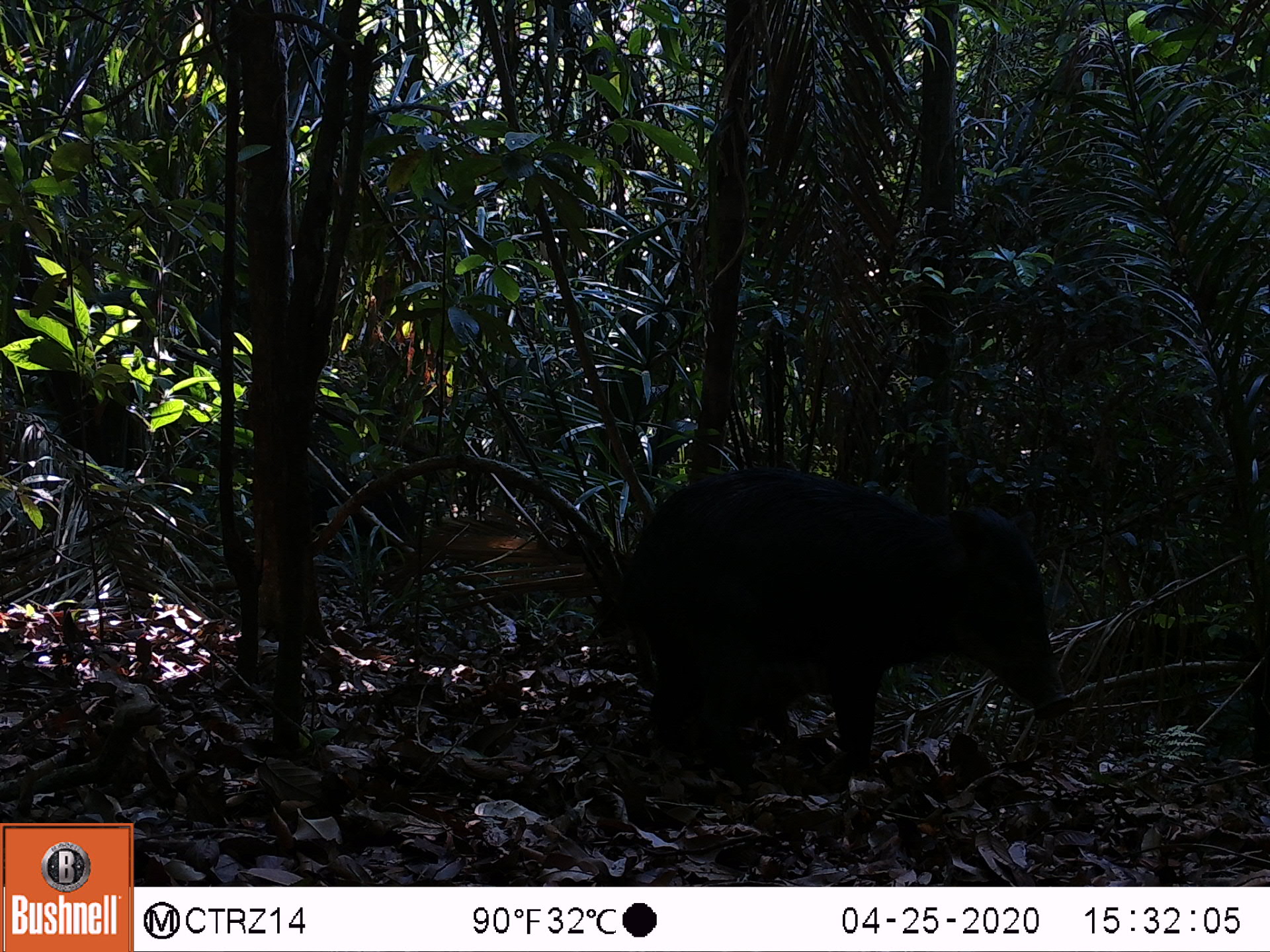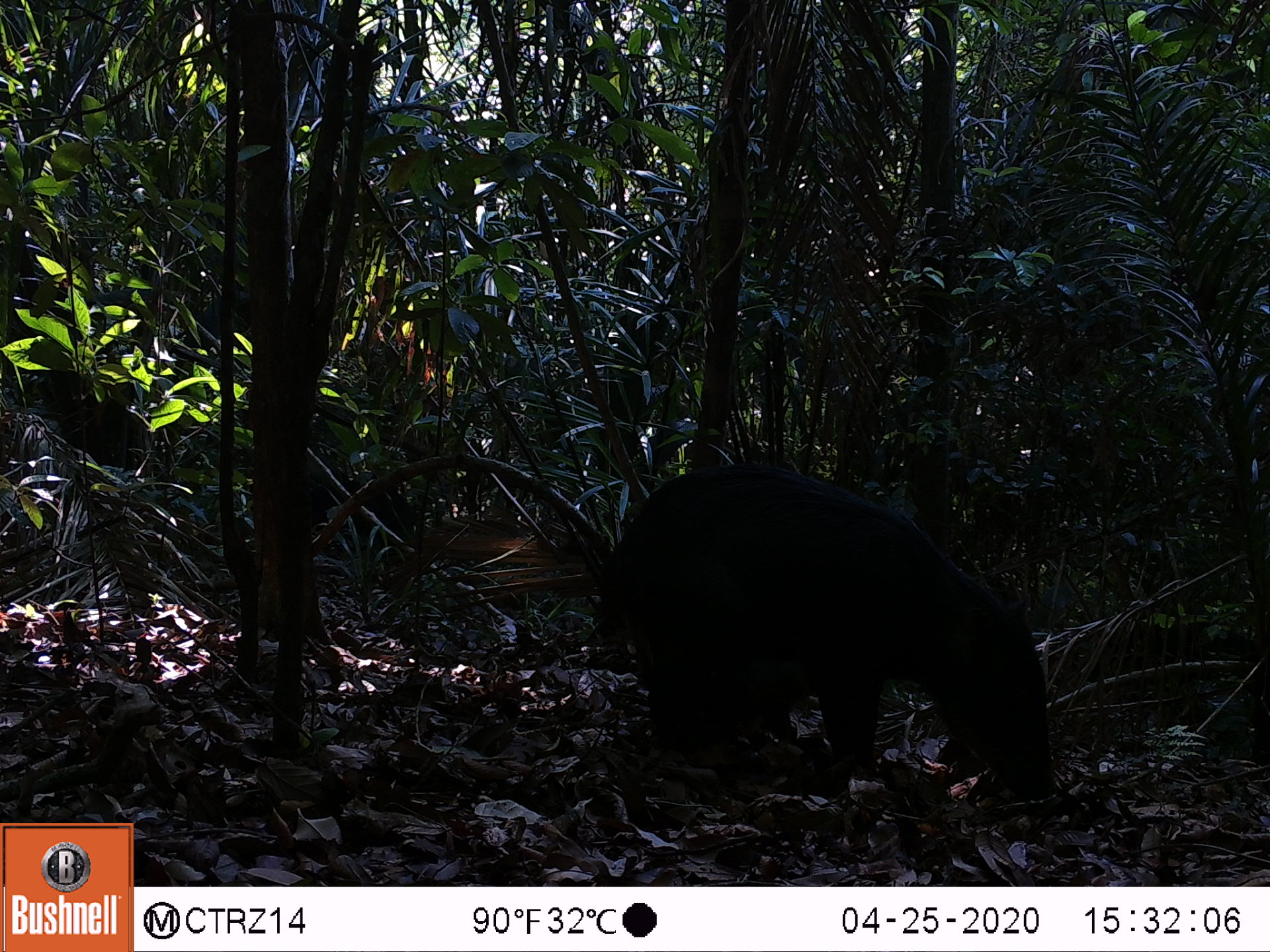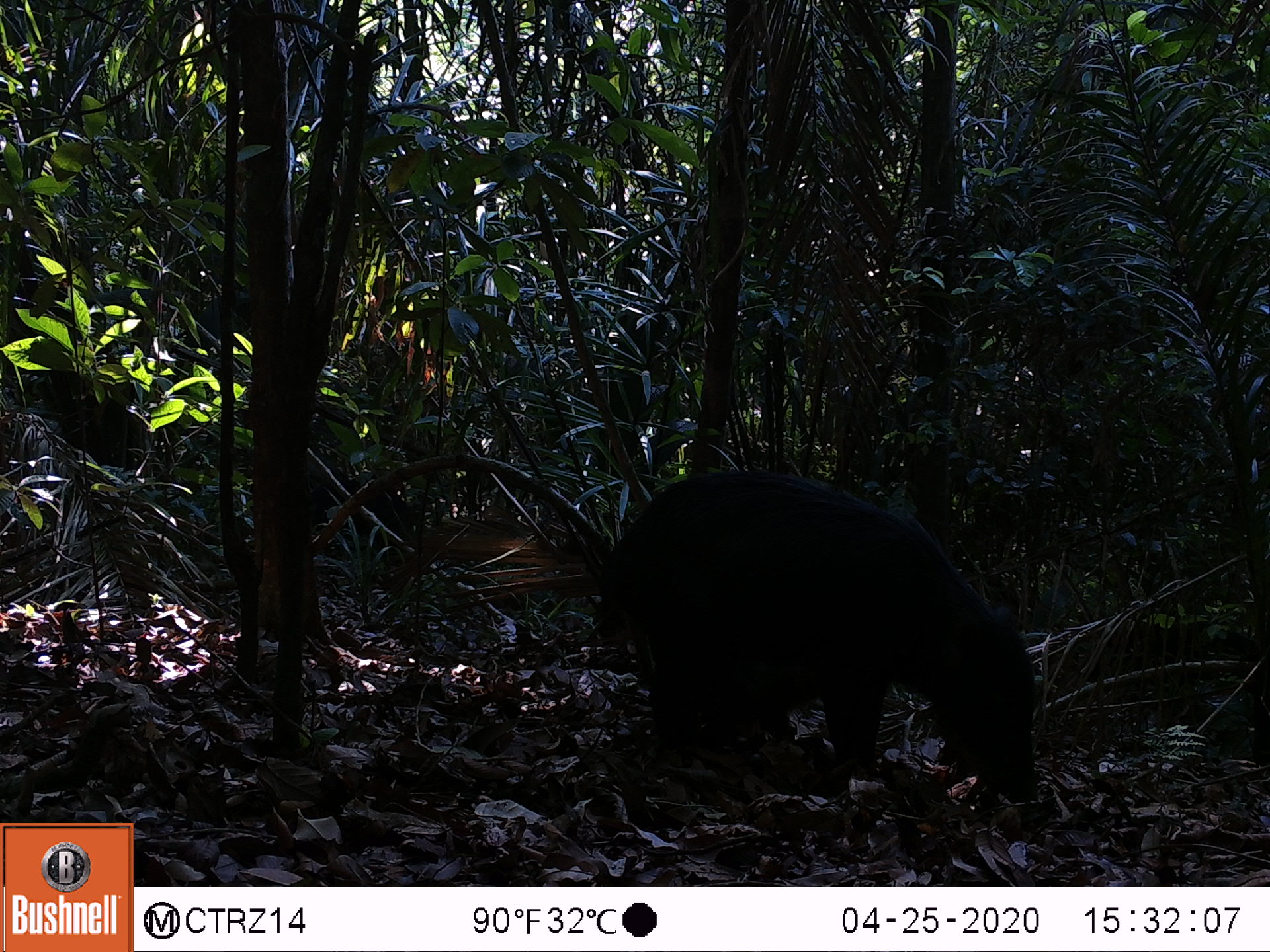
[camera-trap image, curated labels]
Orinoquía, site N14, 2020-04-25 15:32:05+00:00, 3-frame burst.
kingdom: Animalia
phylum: Chordata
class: Mammalia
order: Artiodactyla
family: Tayassuidae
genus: Tayassu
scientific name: Tayassu pecari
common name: white-lipped peccary